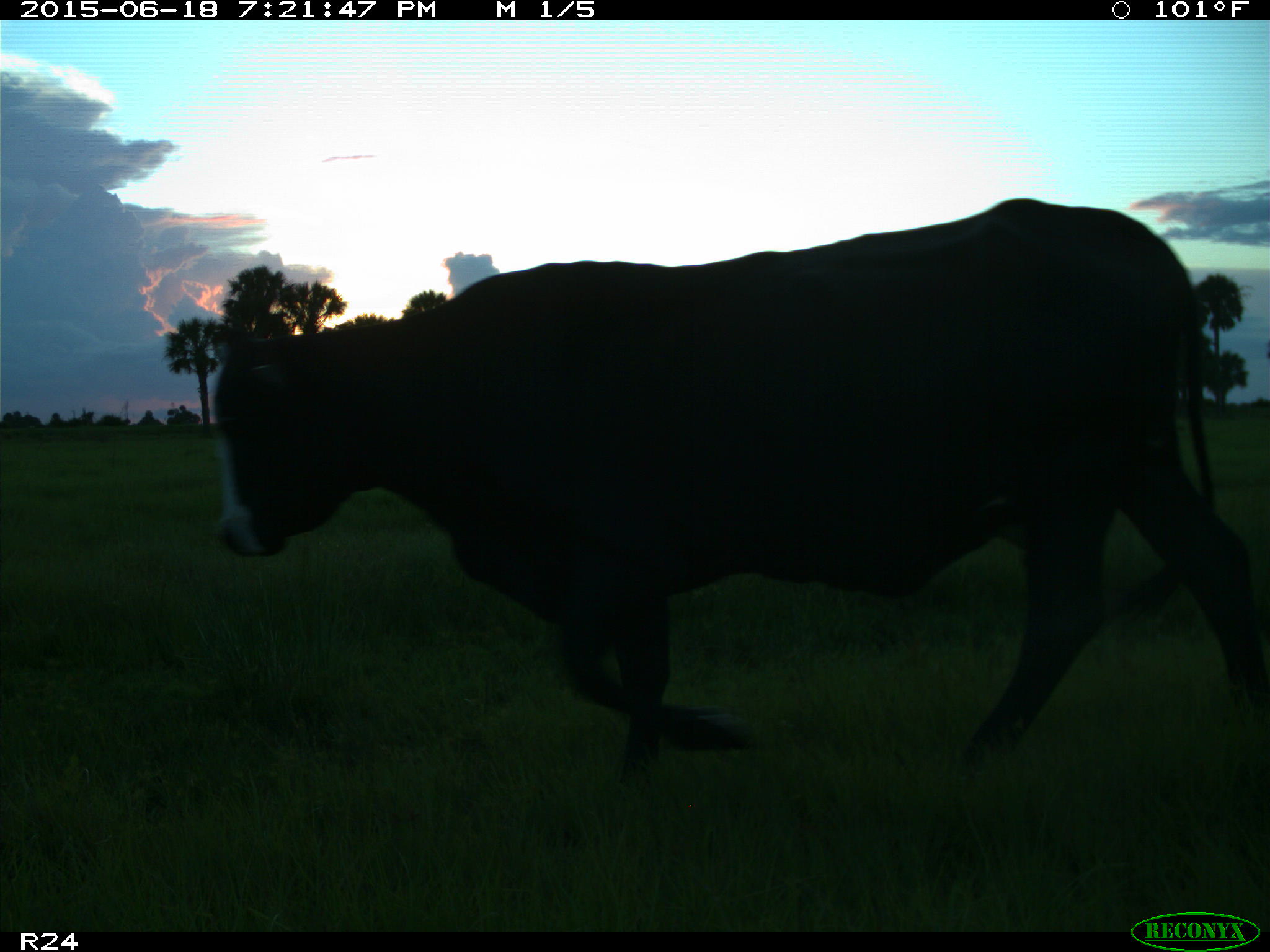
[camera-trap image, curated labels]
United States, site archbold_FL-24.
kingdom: Animalia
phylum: Chordata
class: Mammalia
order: Artiodactyla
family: Bovidae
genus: Bos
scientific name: Bos taurus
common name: domestic cow